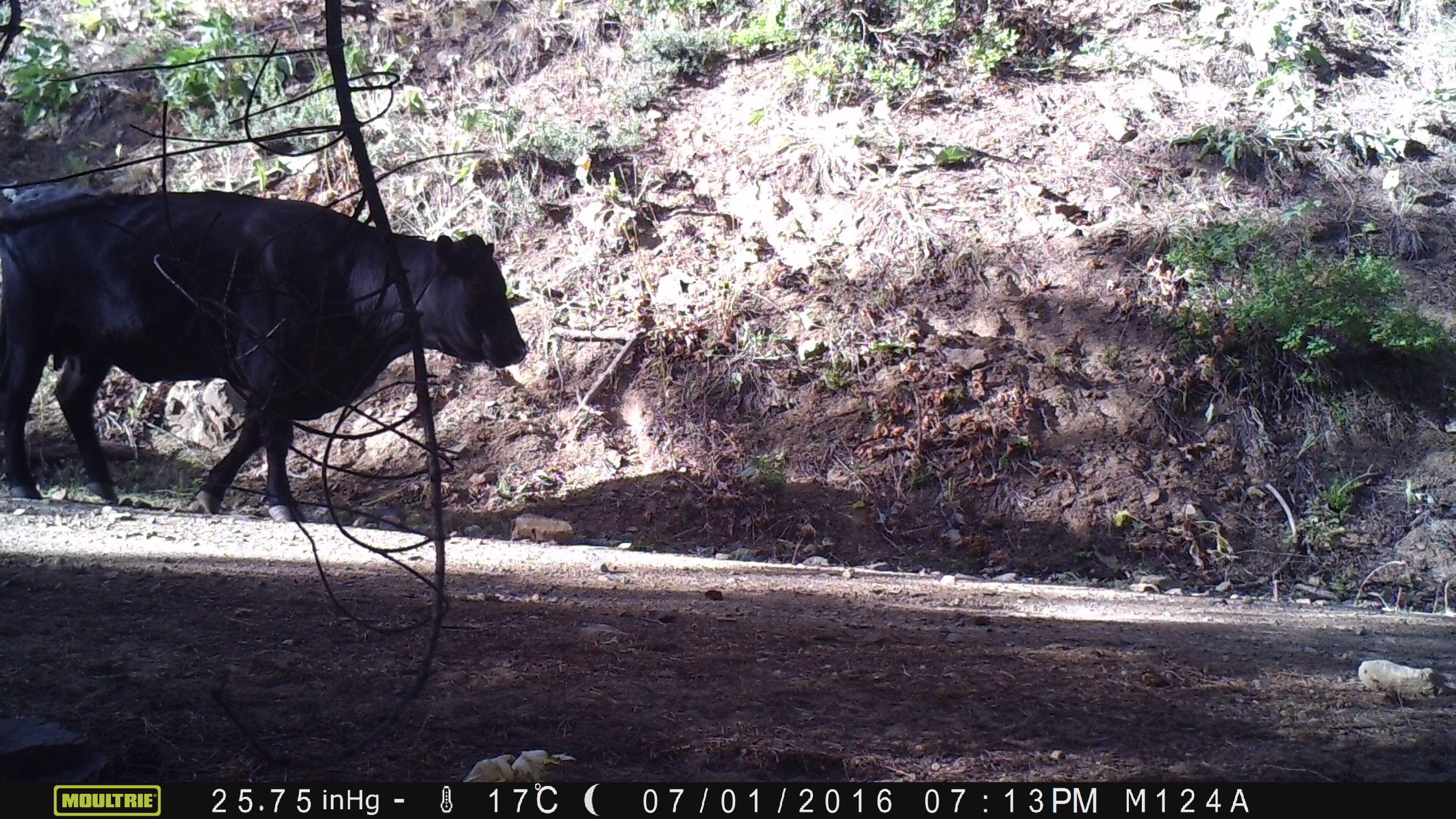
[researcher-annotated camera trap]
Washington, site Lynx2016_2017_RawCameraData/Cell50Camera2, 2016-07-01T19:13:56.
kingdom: Animalia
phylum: Chordata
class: Mammalia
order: Artiodactyla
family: Bovidae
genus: Bos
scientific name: Bos taurus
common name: domestic cattle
Domestic cattle (Bos taurus). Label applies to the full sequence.